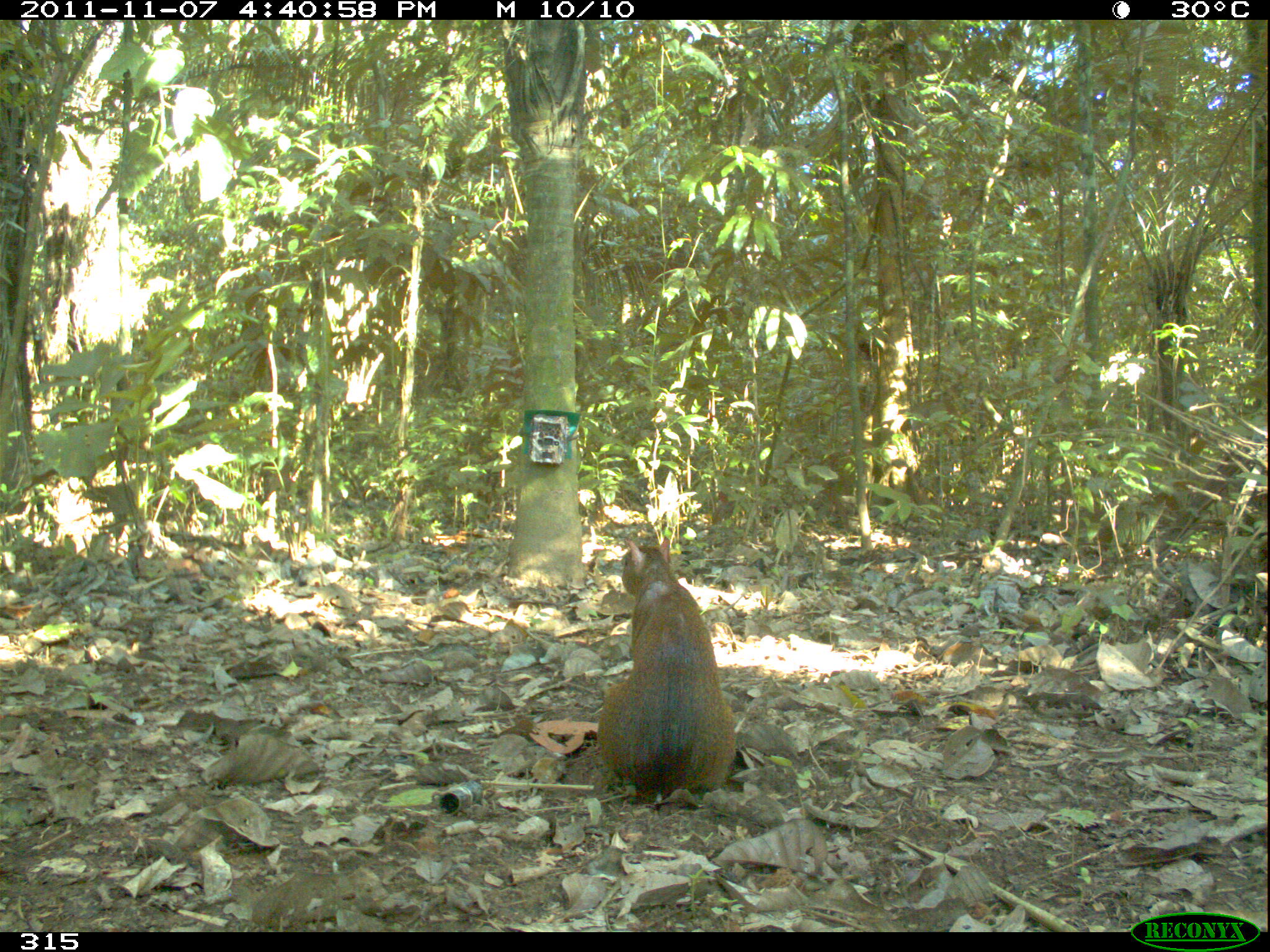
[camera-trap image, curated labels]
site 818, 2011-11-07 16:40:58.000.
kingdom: Animalia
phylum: Chordata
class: Mammalia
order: Rodentia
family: Dasyproctidae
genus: Dasyprocta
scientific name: Dasyprocta punctata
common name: central american agouti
Dasyprocta punctata (central american agouti).